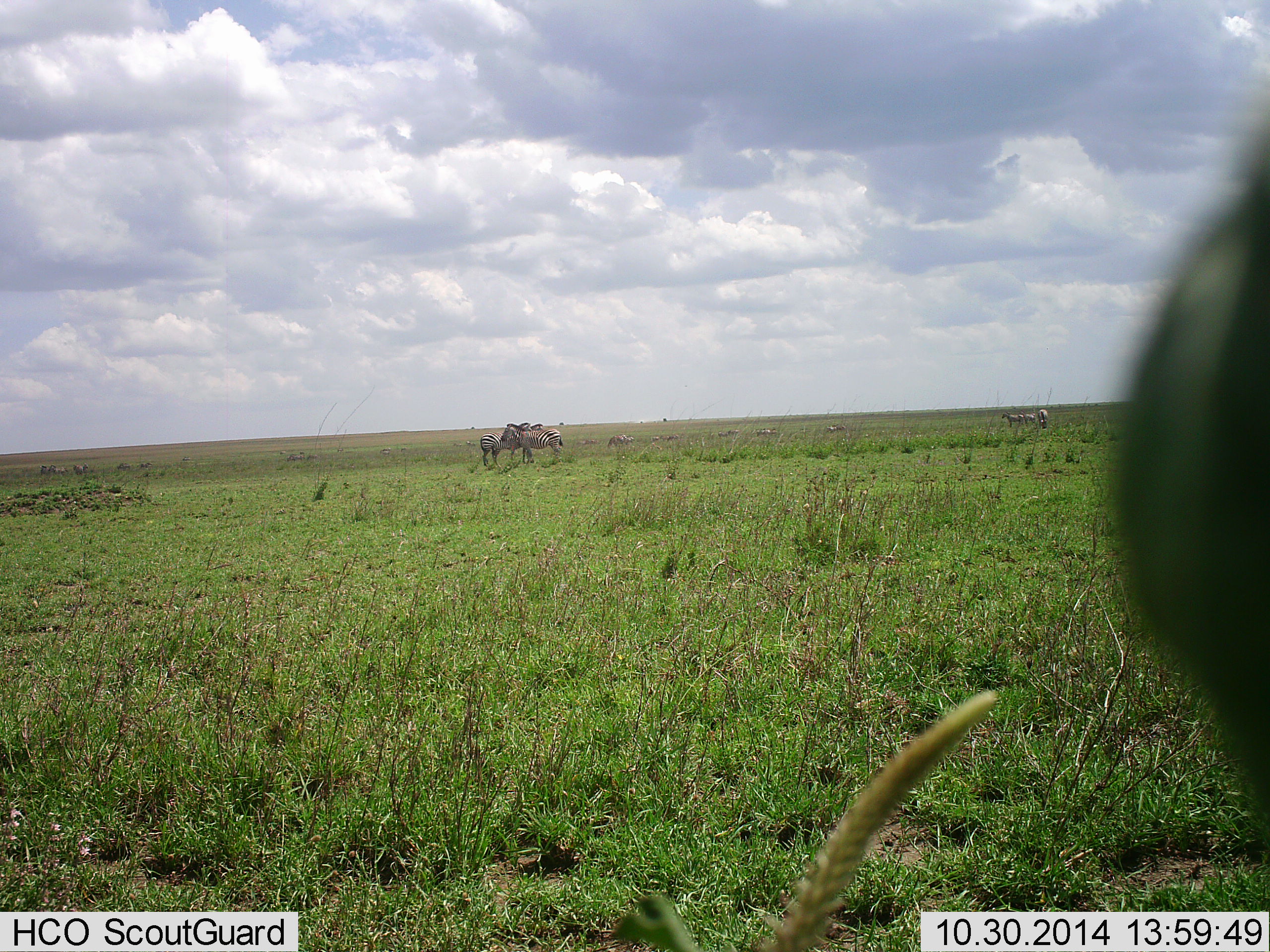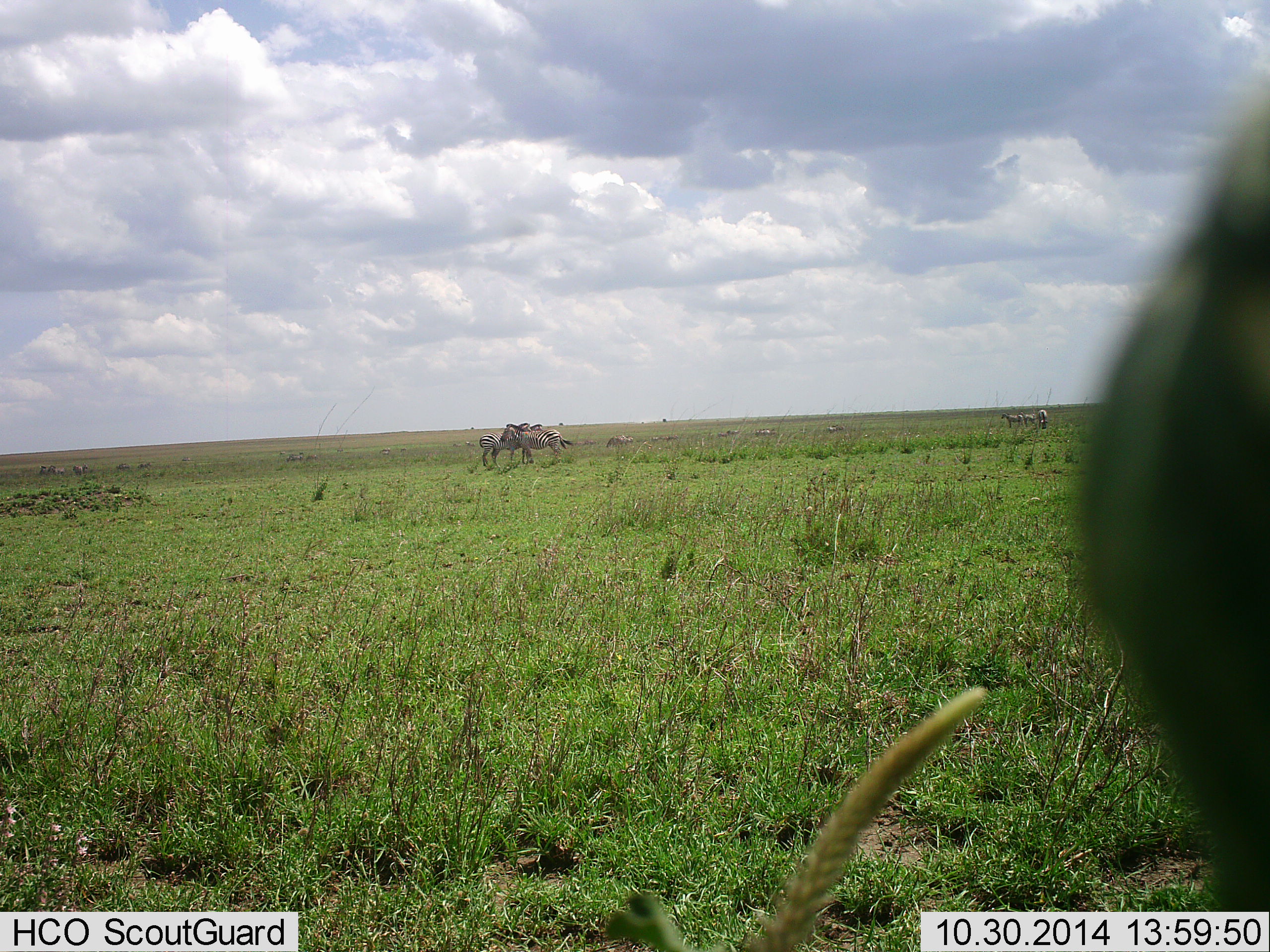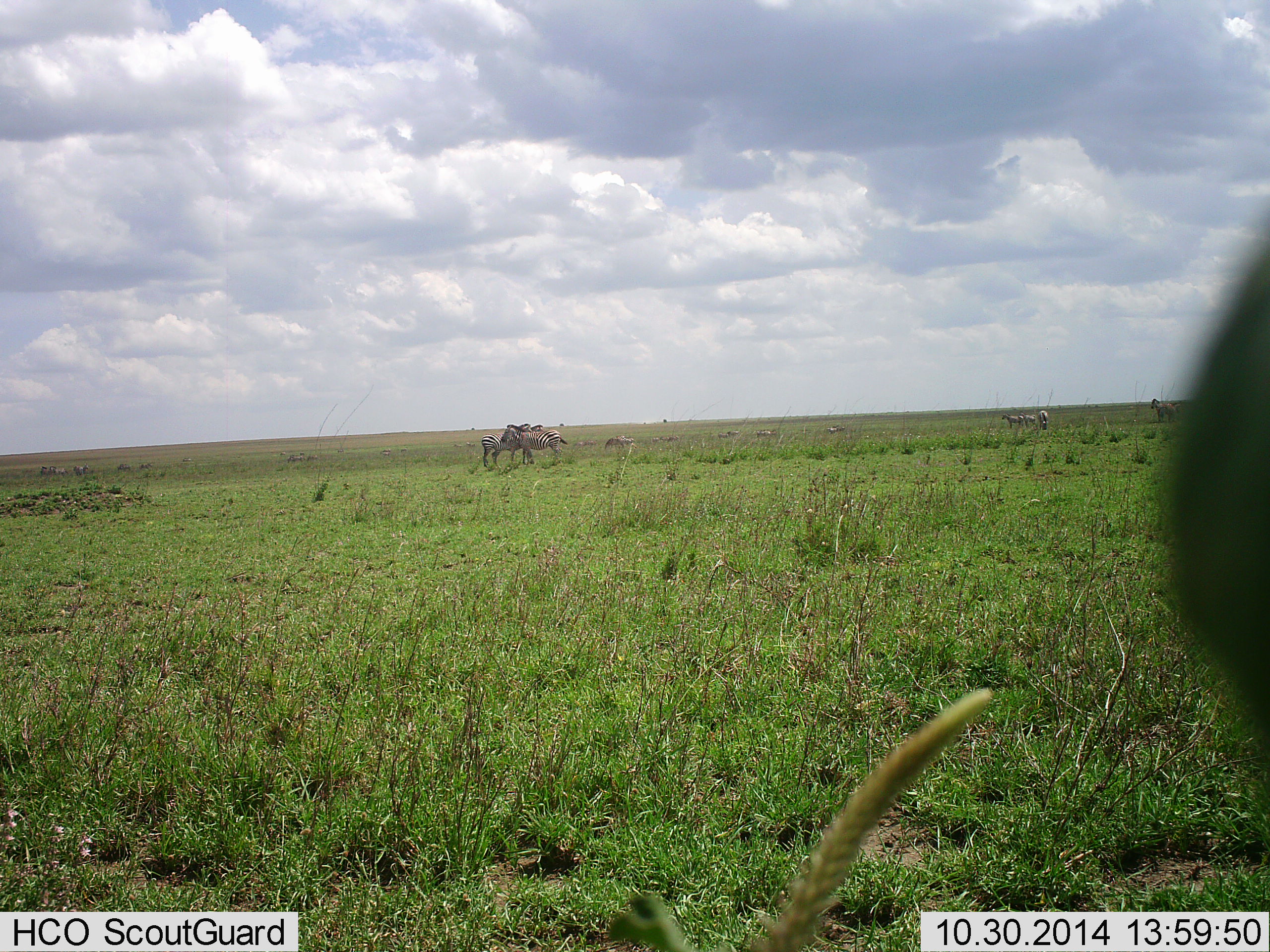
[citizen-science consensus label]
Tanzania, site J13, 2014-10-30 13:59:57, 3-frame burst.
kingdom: Animalia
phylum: Chordata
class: Mammalia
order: Perissodactyla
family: Equidae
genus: Equus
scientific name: Equus quagga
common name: plains zebra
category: zebra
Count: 7.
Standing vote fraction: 100%.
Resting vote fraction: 0%.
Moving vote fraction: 10%.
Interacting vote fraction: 30%.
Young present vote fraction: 0%.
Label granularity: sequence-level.